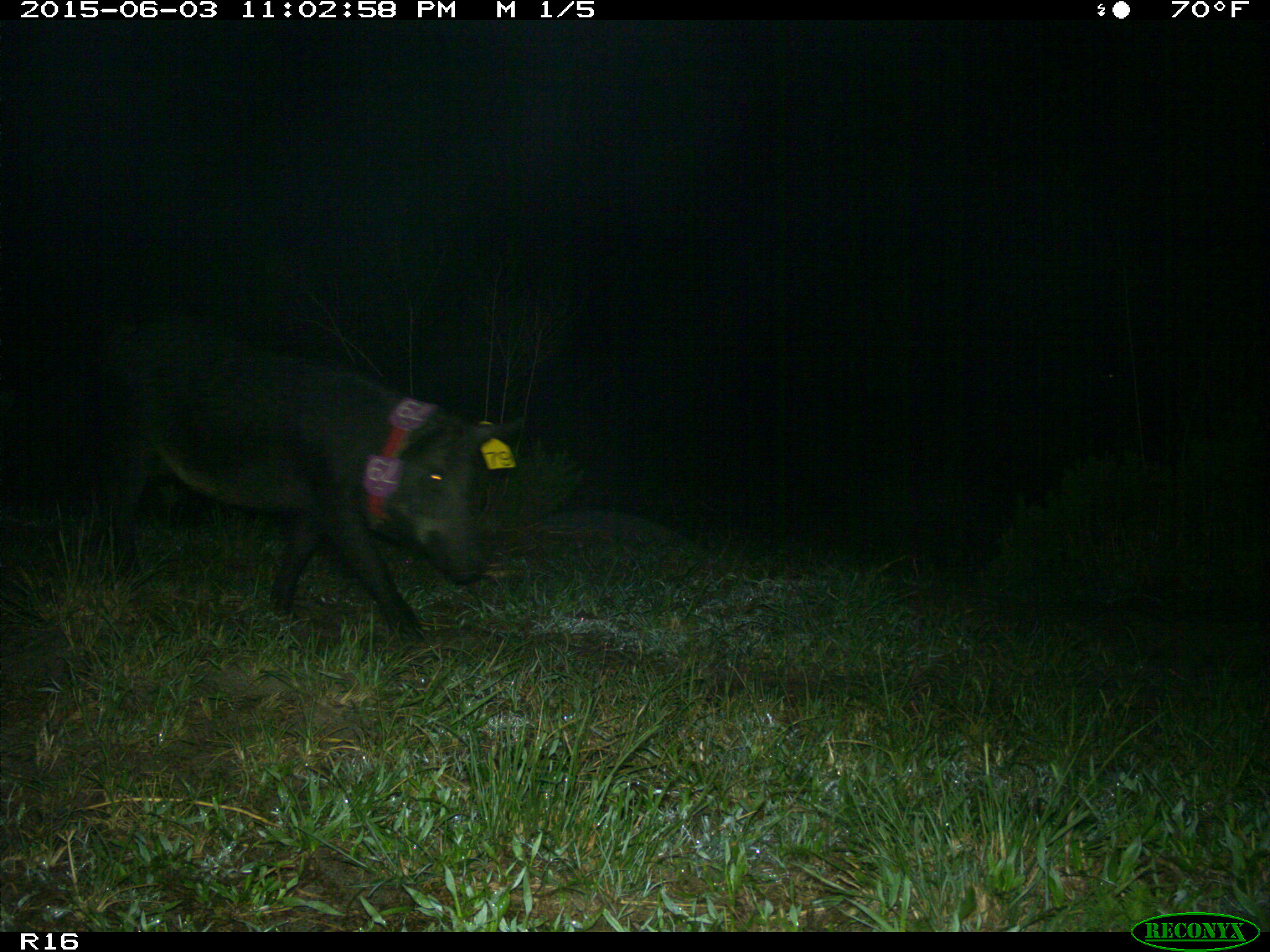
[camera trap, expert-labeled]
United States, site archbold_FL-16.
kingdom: Animalia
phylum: Chordata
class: Mammalia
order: Artiodactyla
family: Suidae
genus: Sus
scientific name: Sus scrofa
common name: wild boar